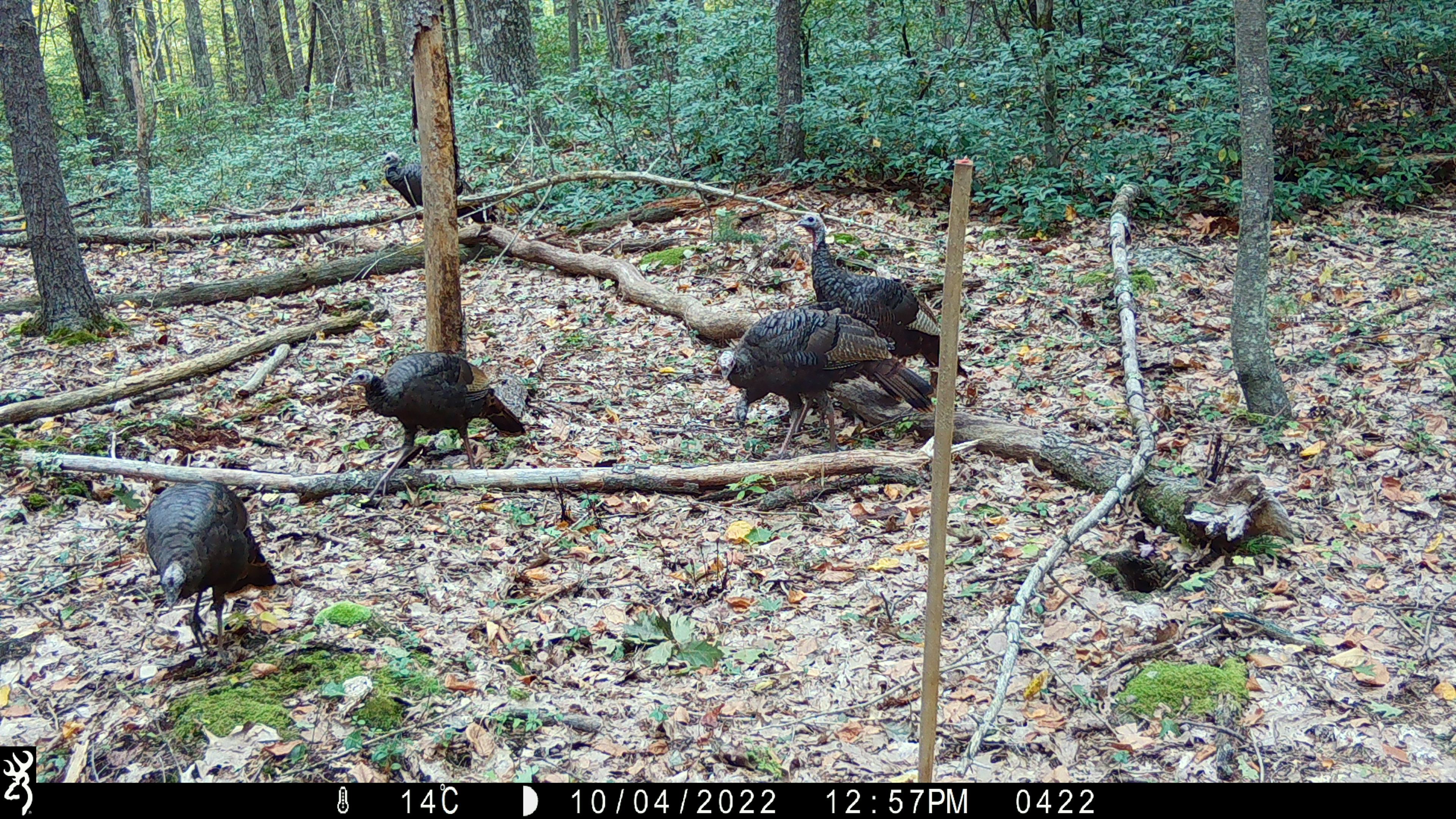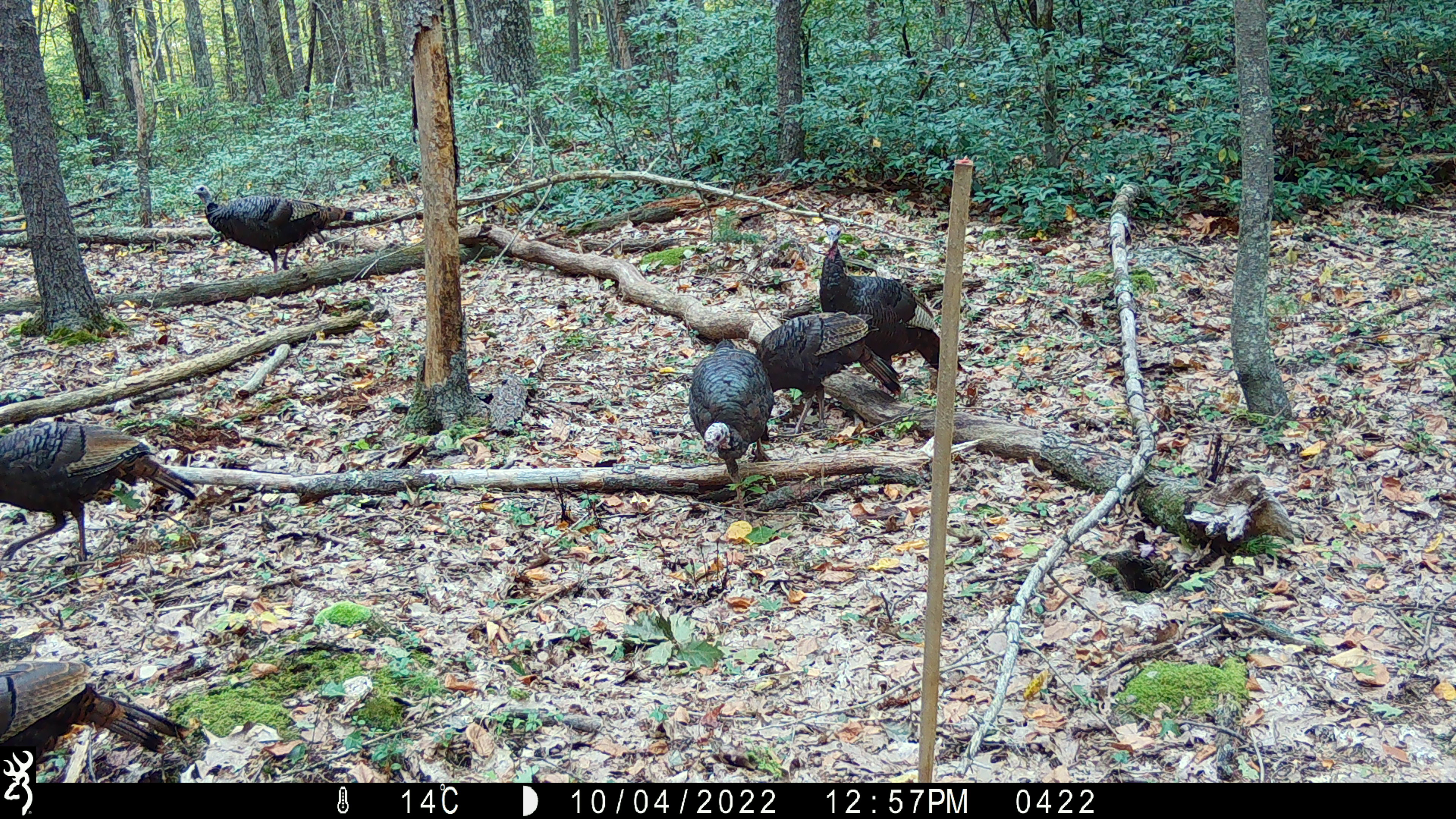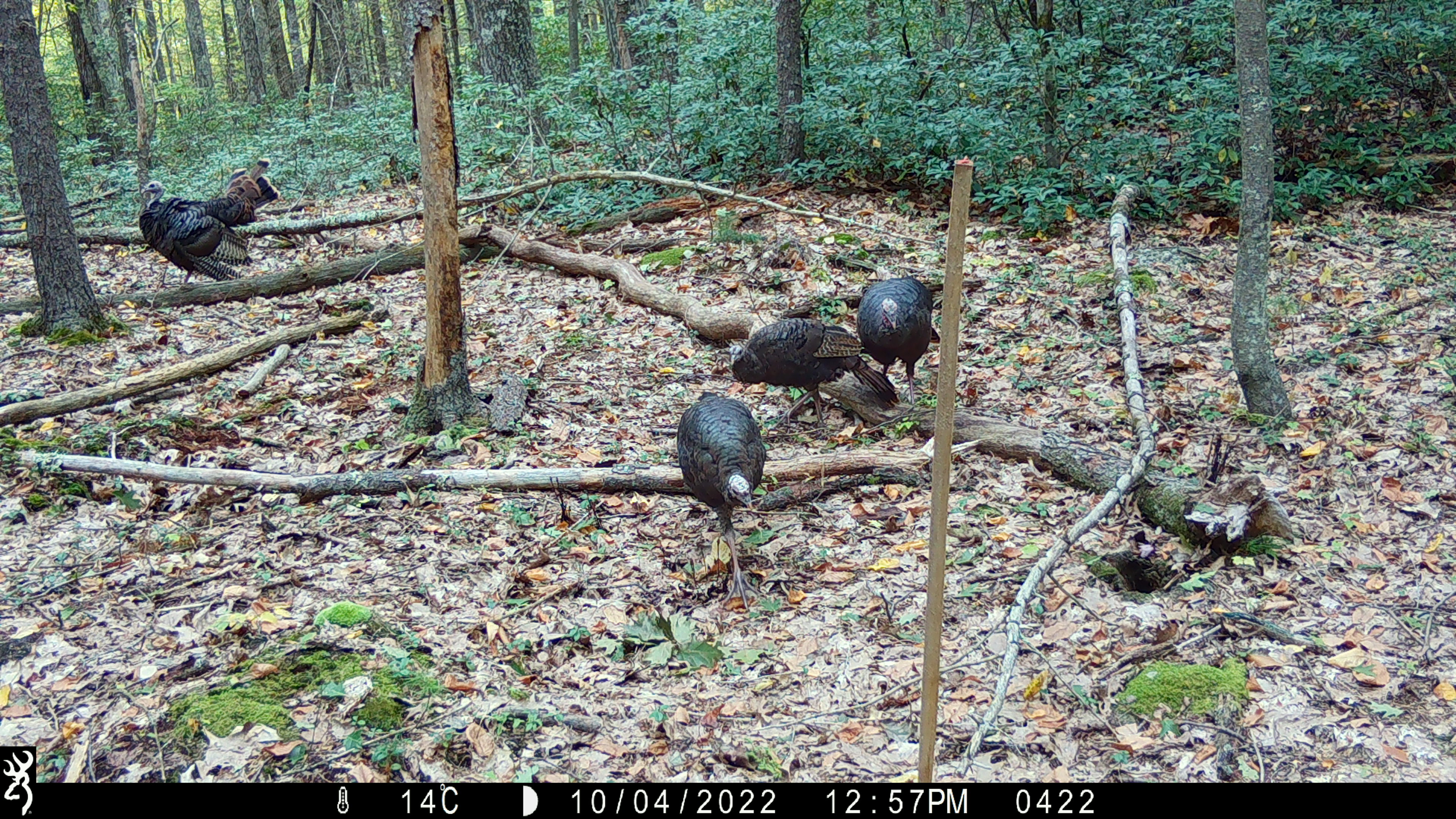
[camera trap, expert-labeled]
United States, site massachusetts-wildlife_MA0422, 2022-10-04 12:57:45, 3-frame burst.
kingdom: Animalia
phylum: Chordata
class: Aves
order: Galliformes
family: Phasianidae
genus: Meleagris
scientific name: Meleagris gallopavo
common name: wild turkey